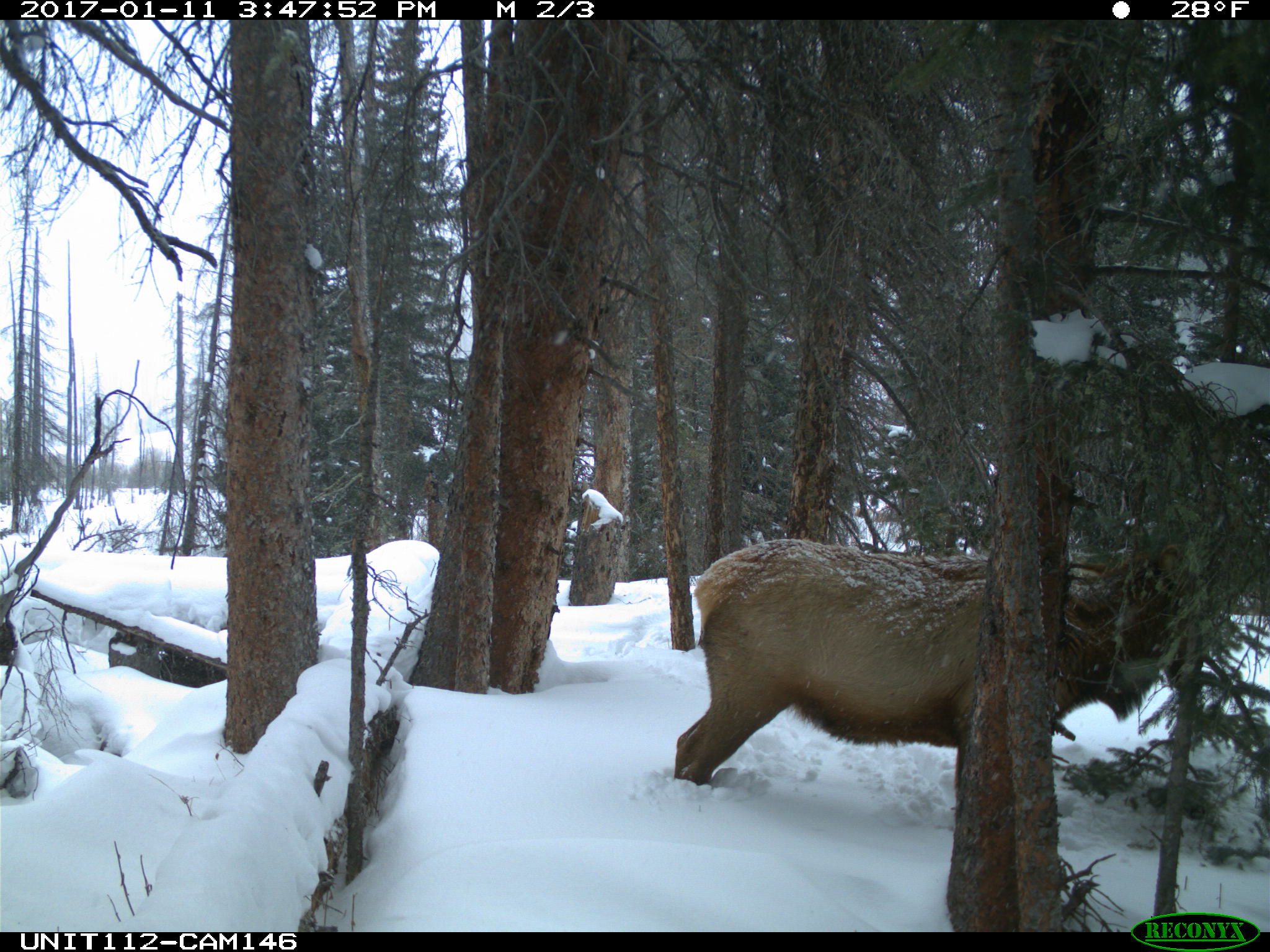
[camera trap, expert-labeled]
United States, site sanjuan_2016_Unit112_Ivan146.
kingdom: Animalia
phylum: Chordata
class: Mammalia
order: Artiodactyla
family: Cervidae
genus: Cervus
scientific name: Cervus elaphus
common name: red deer